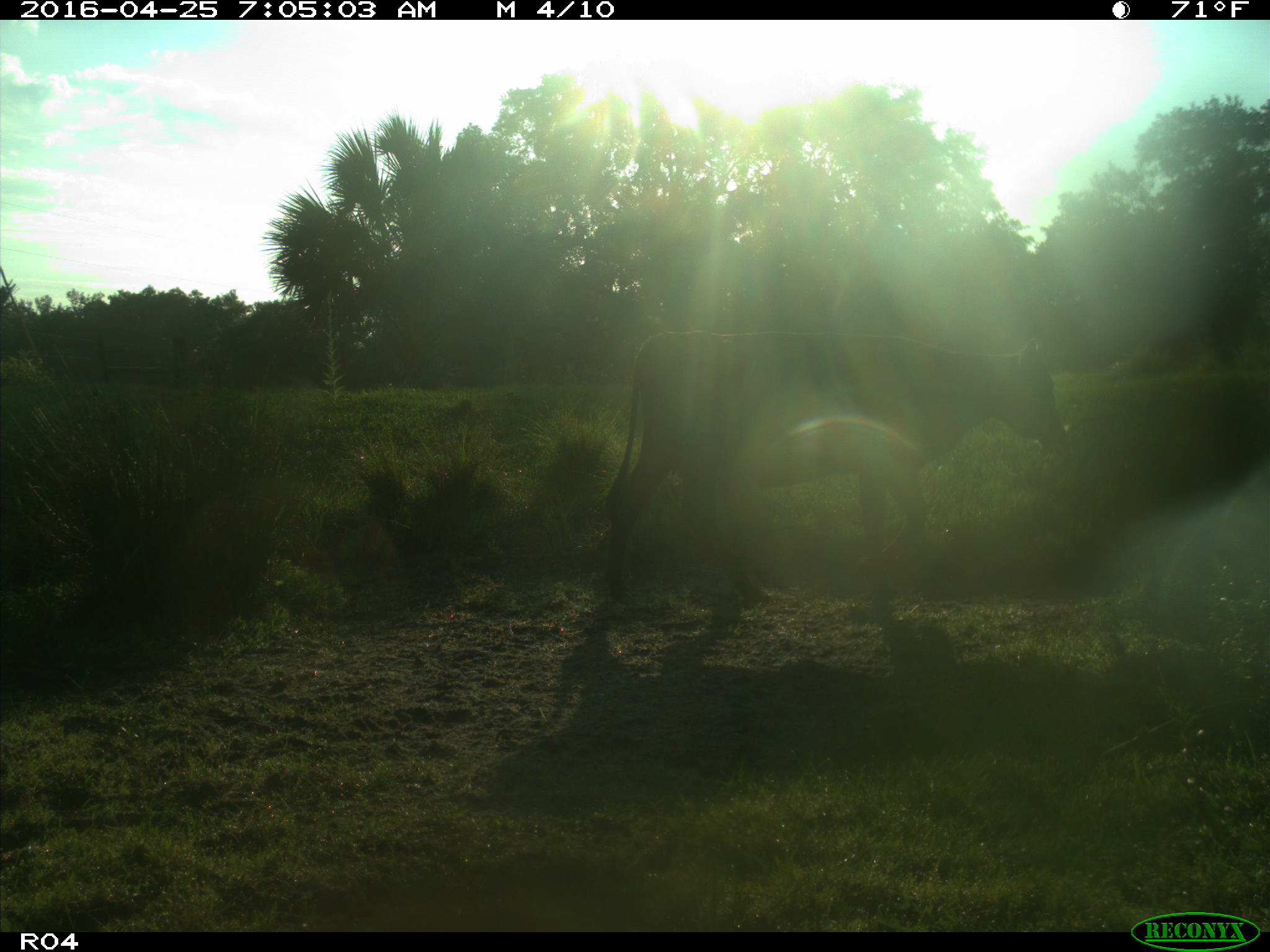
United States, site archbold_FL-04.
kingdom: Animalia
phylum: Chordata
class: Mammalia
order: Artiodactyla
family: Bovidae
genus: Bos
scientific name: Bos taurus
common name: domestic cow